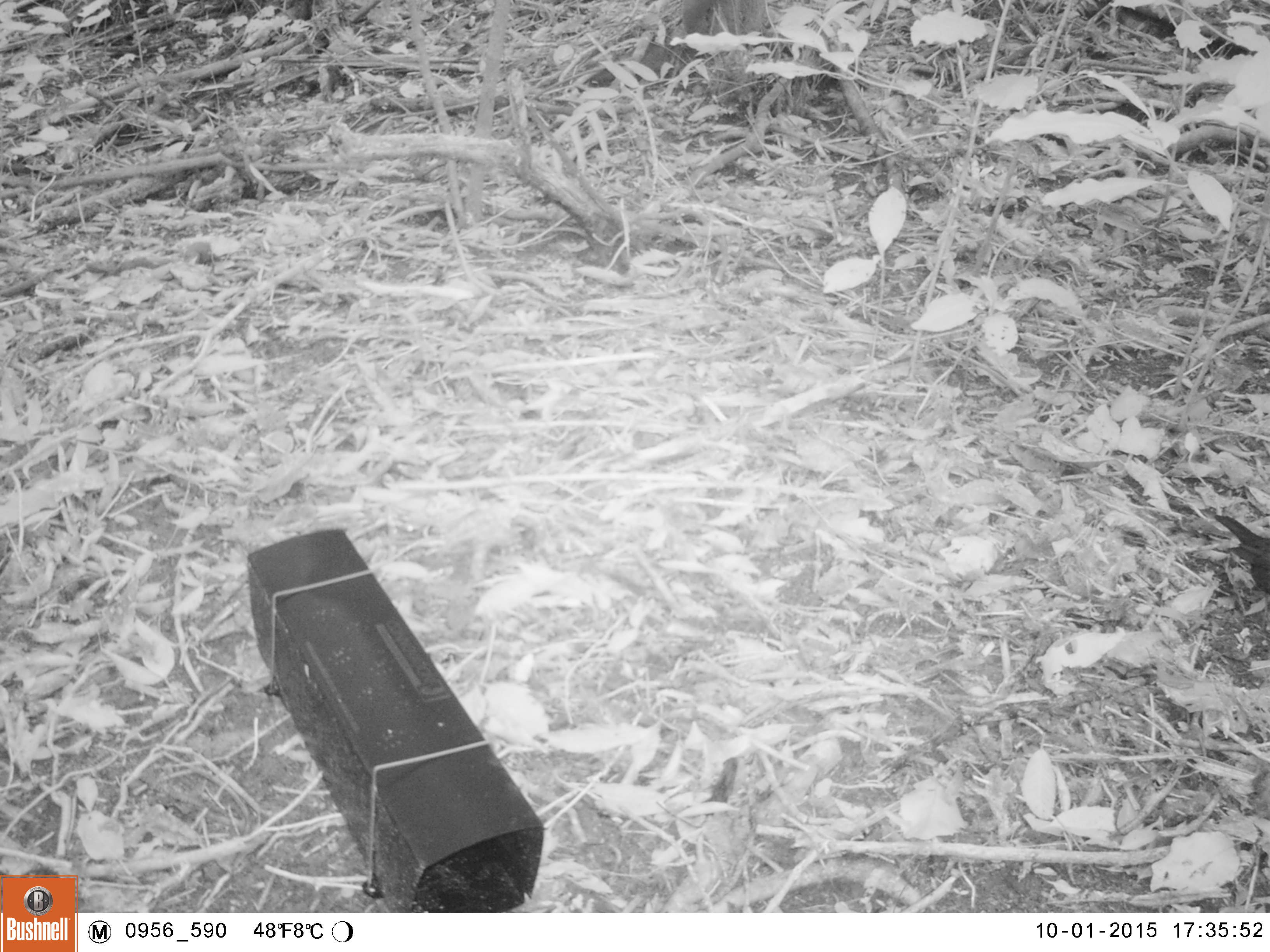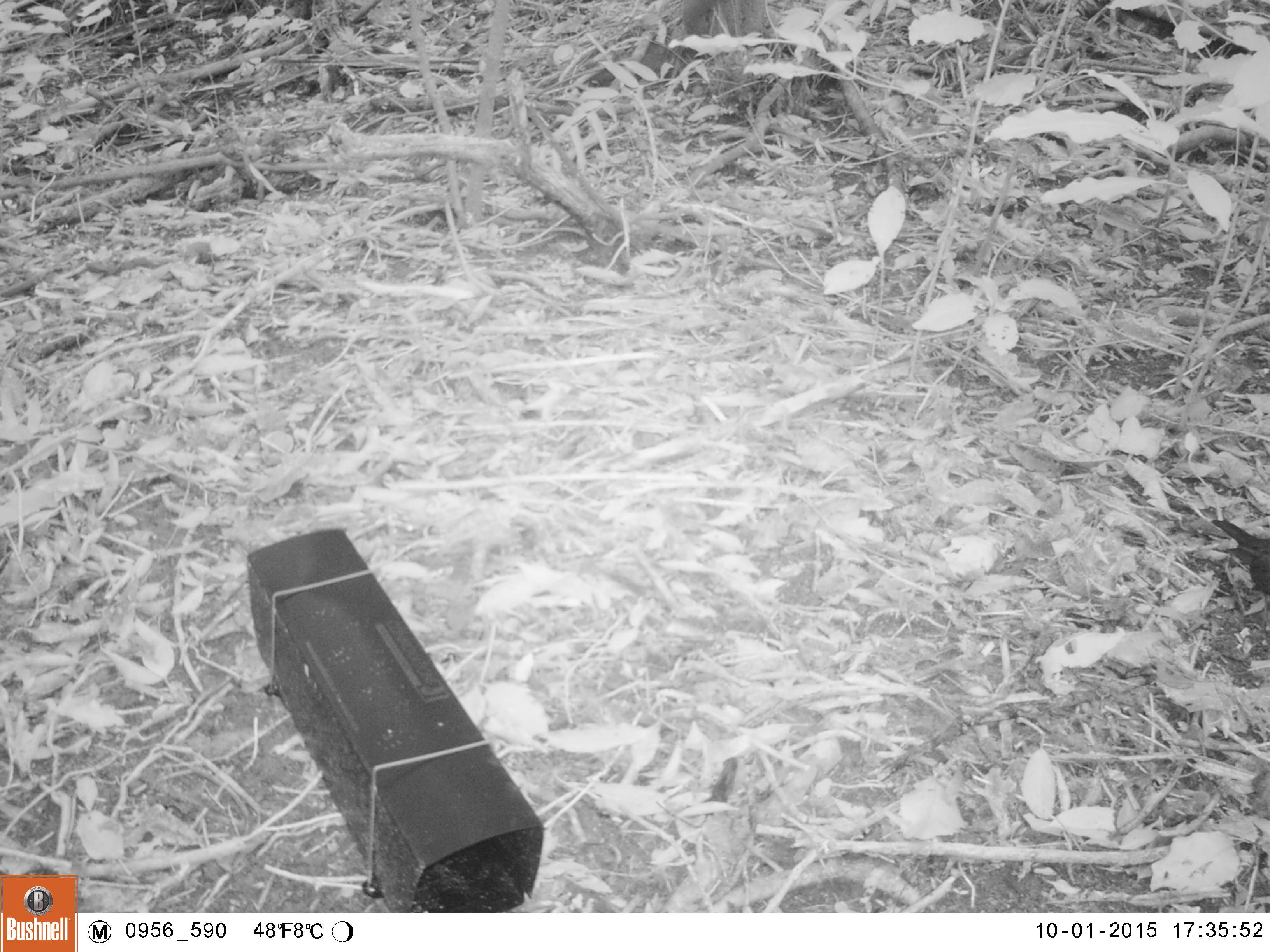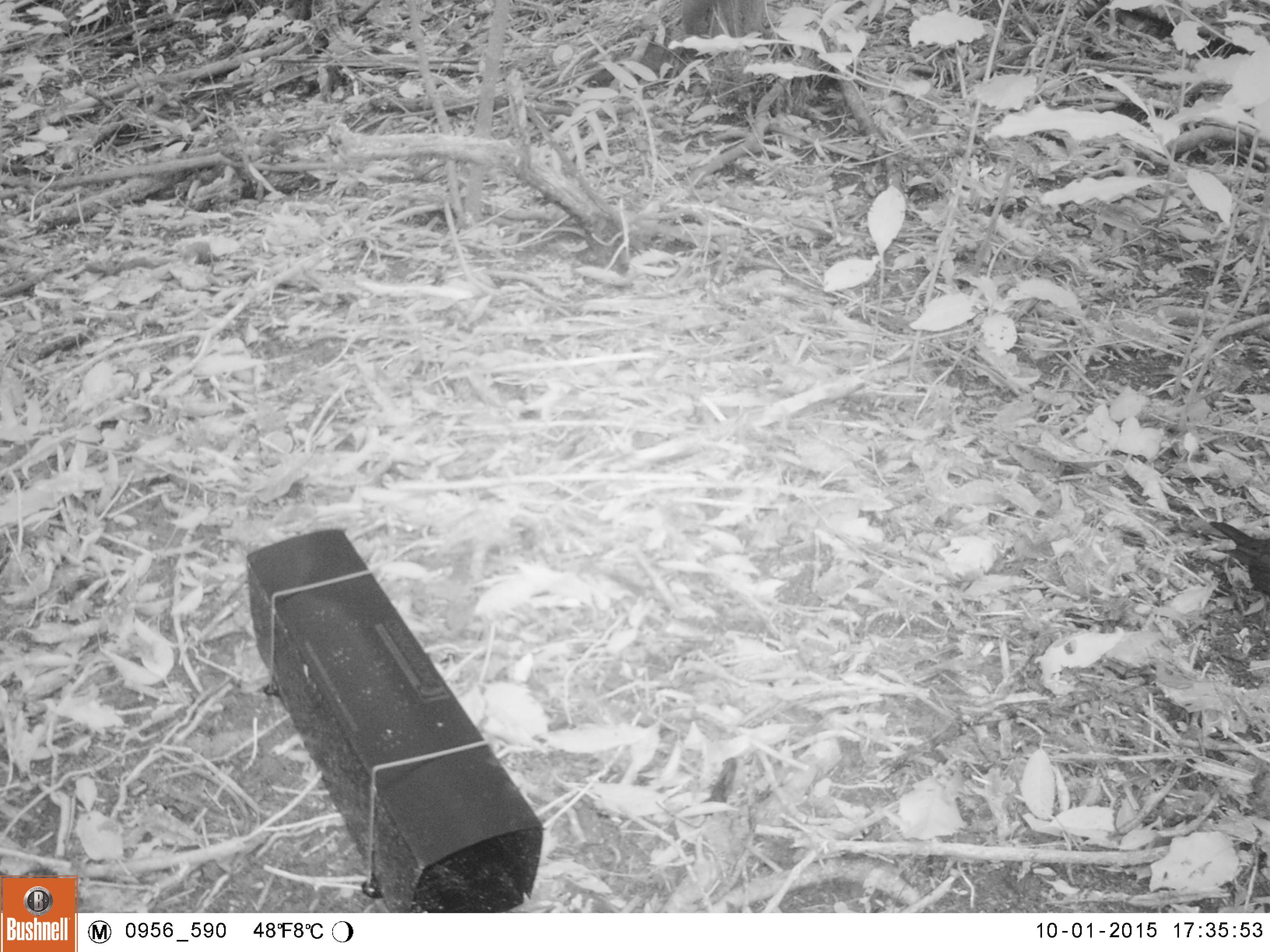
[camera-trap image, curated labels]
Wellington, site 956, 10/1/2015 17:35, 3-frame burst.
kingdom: Animalia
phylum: Chordata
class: Aves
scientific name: Aves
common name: bird